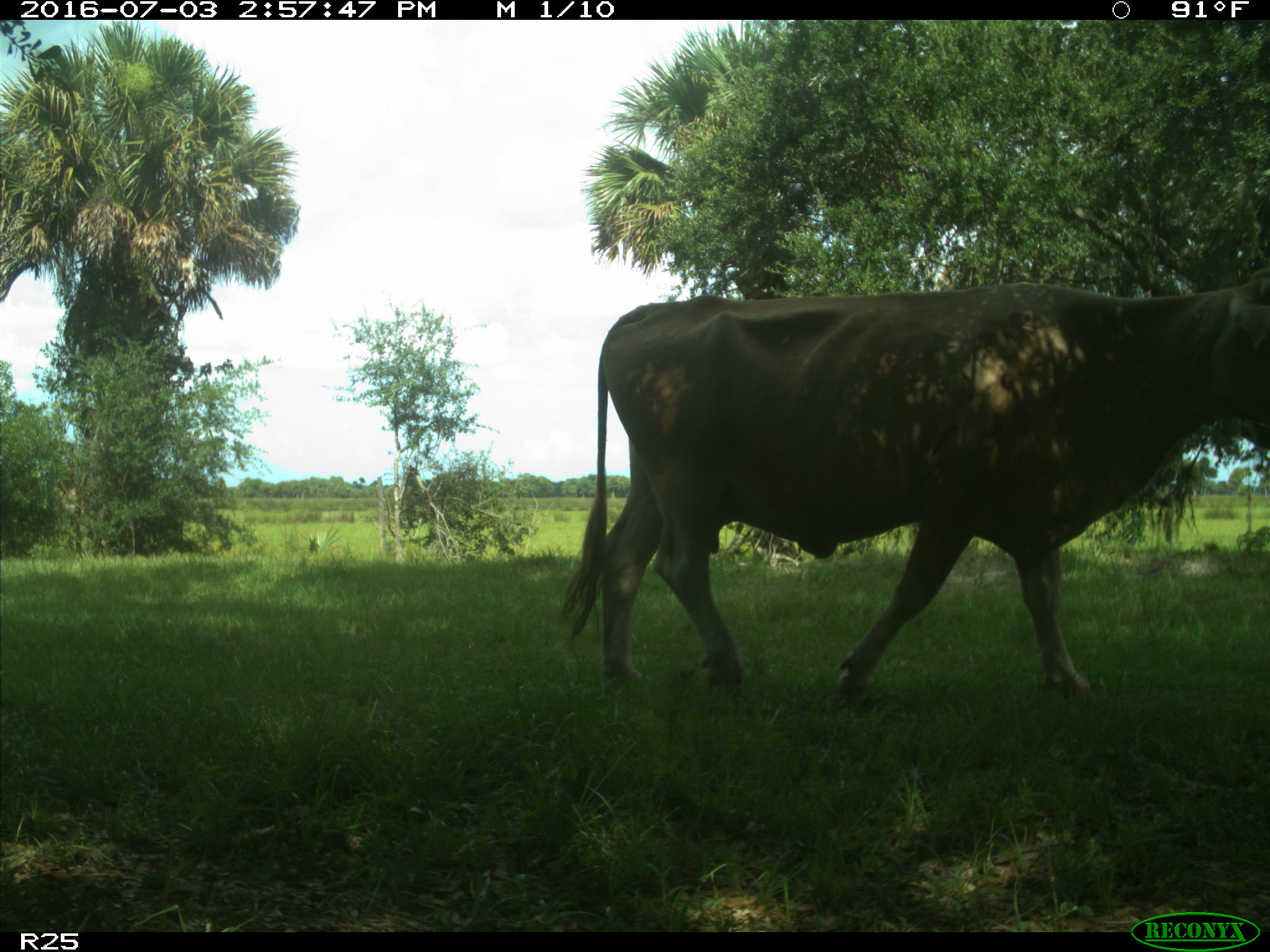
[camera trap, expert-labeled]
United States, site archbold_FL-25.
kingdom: Animalia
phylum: Chordata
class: Mammalia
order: Artiodactyla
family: Bovidae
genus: Bos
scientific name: Bos taurus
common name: domestic cow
Bos taurus (domestic cow).